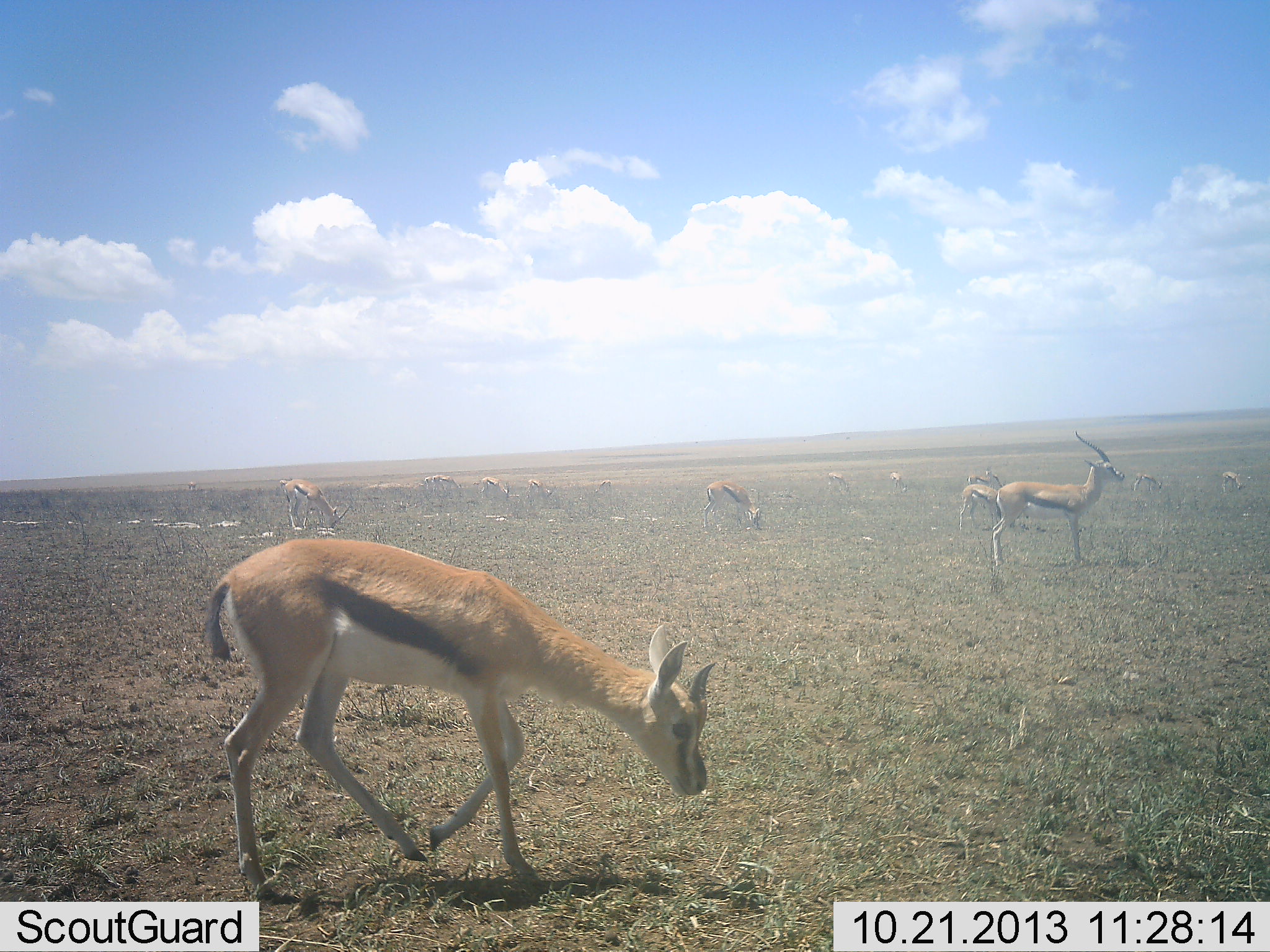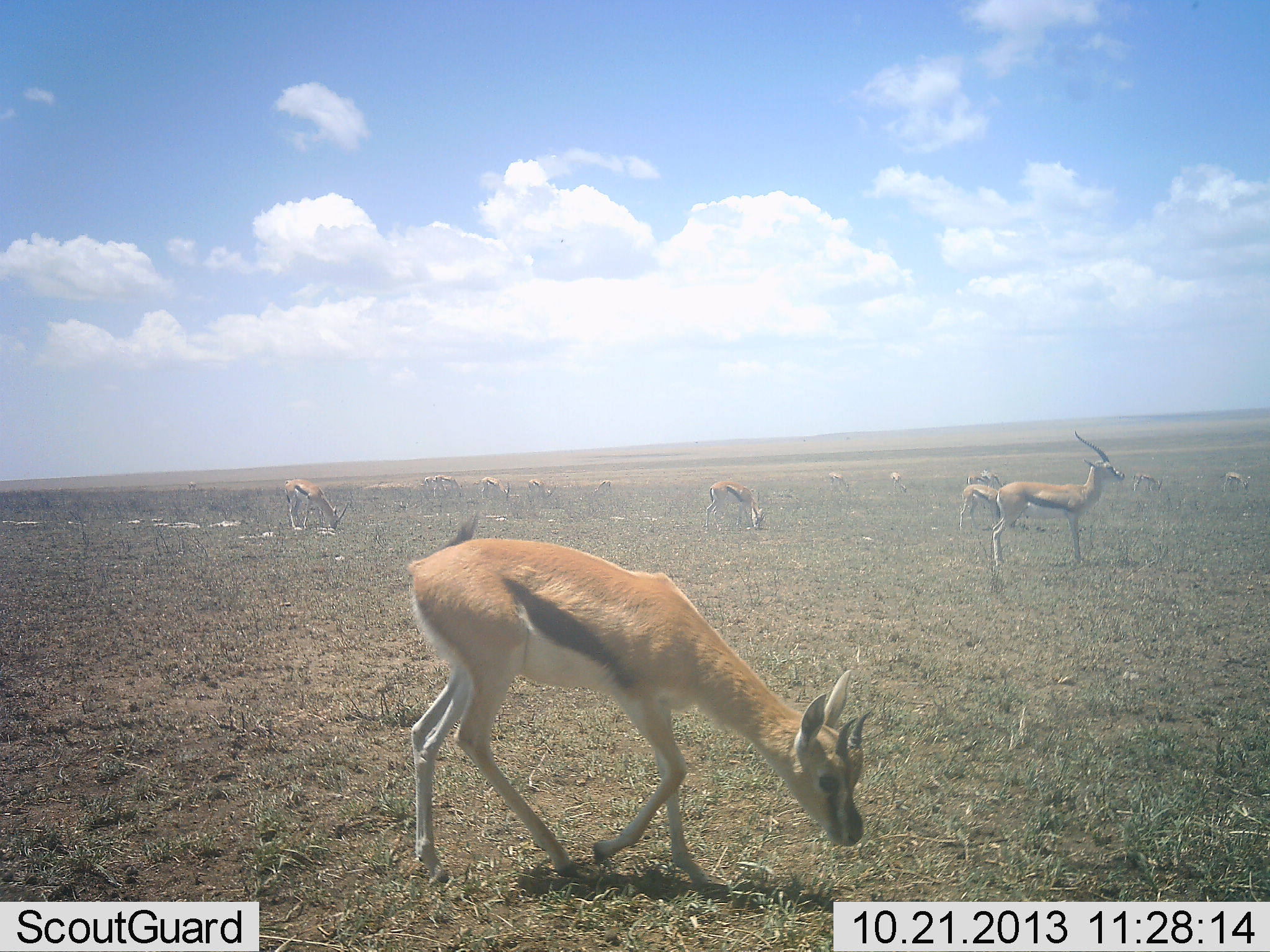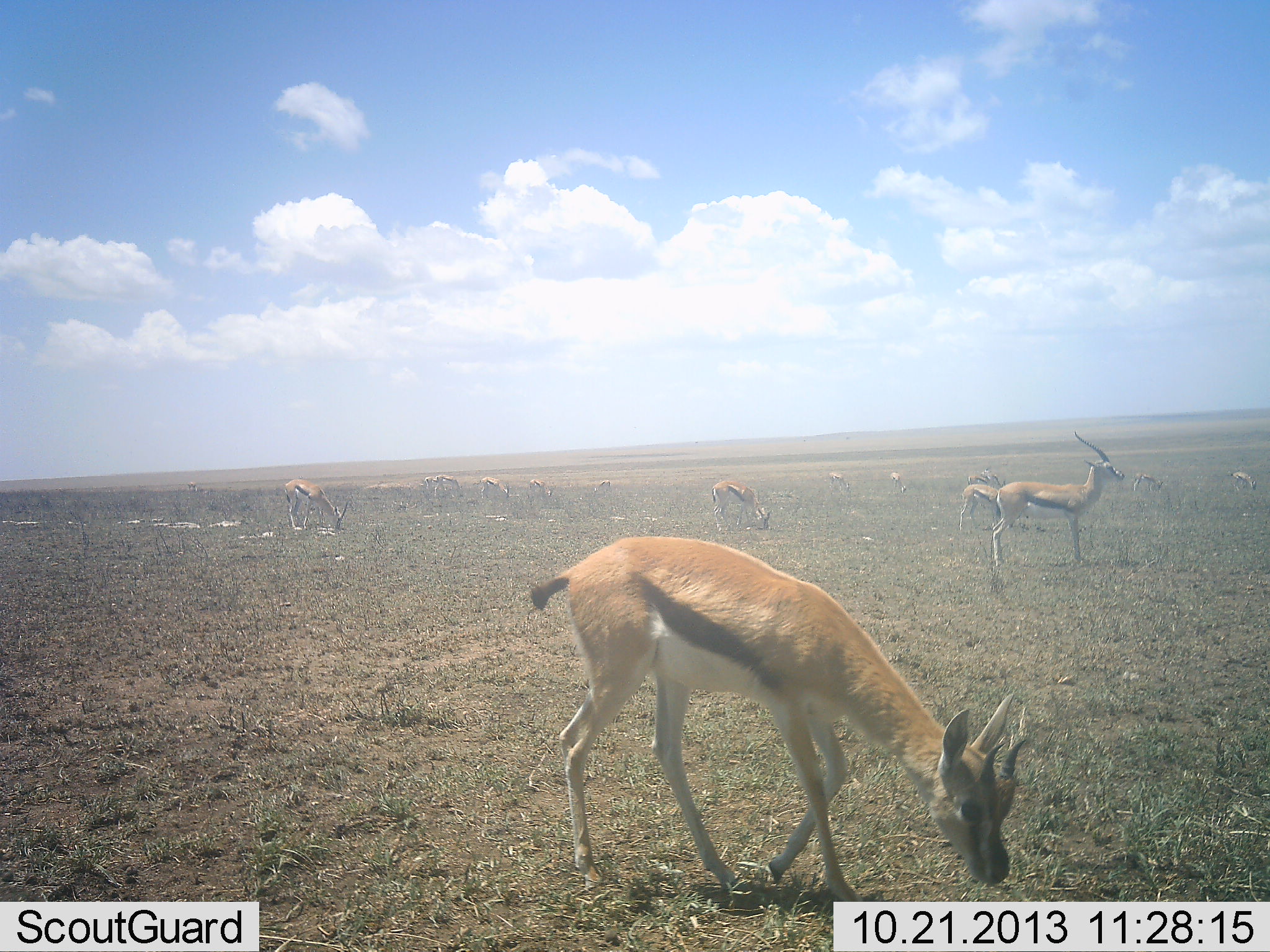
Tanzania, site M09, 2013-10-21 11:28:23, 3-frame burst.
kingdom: Animalia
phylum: Chordata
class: Mammalia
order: Artiodactyla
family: Bovidae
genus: Eudorcas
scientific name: Eudorcas thomsonii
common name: thomson's gazelle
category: gazellethomsons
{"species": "gazellethomsons (thomson's gazelle) (Eudorcas thomsonii)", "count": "11-50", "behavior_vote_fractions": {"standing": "69%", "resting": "0%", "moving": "42%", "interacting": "4%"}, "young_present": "4%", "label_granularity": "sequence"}